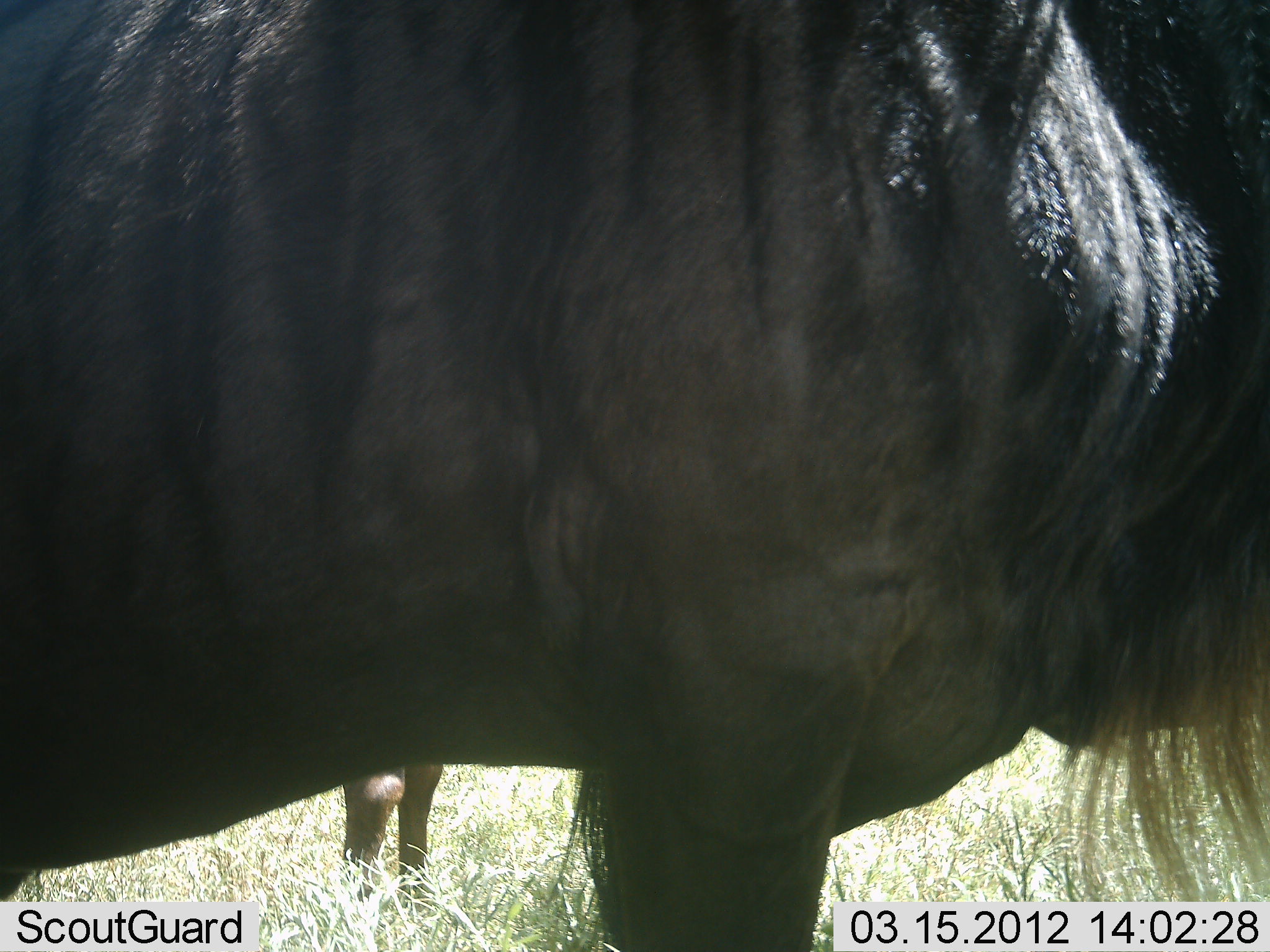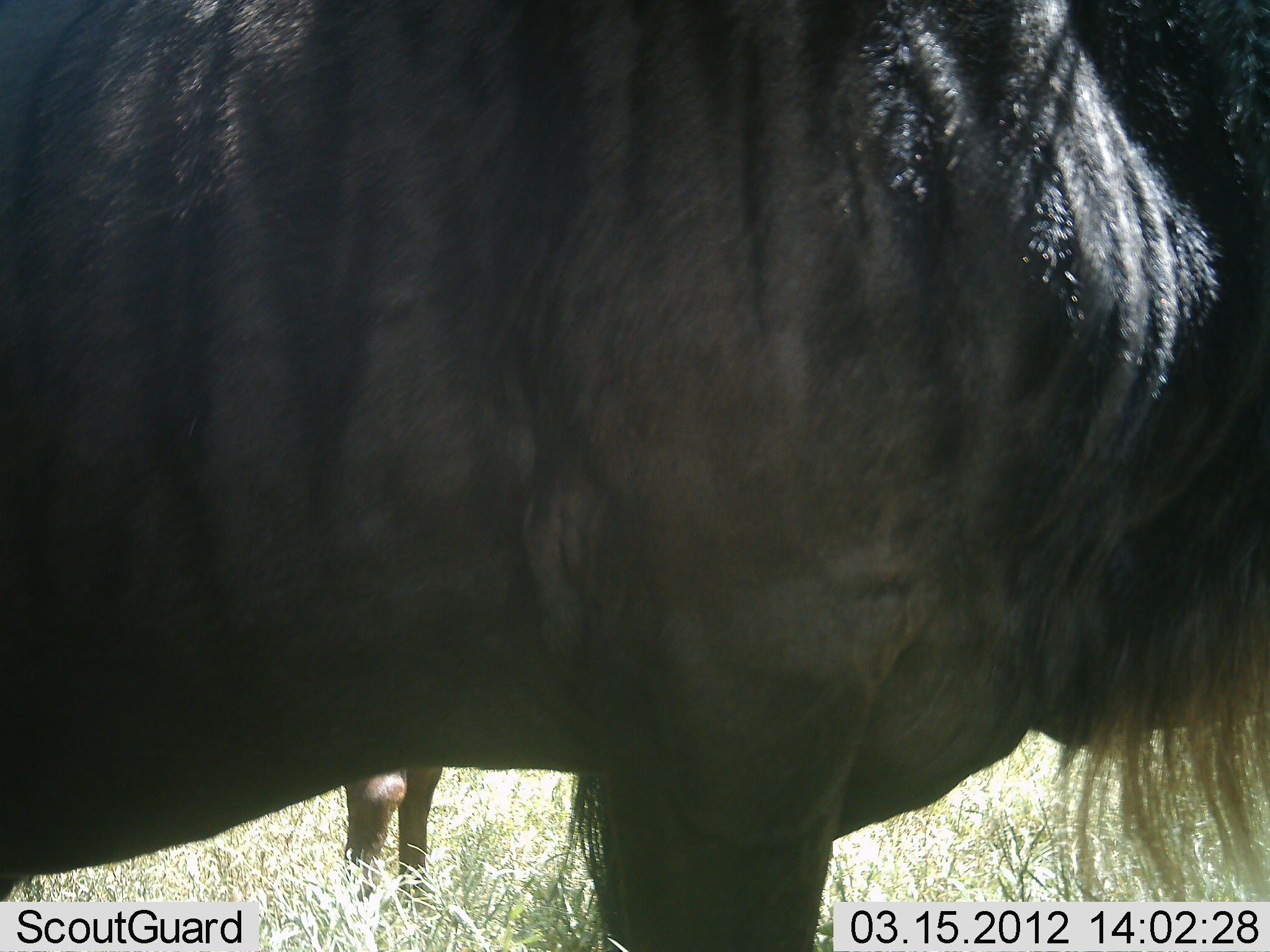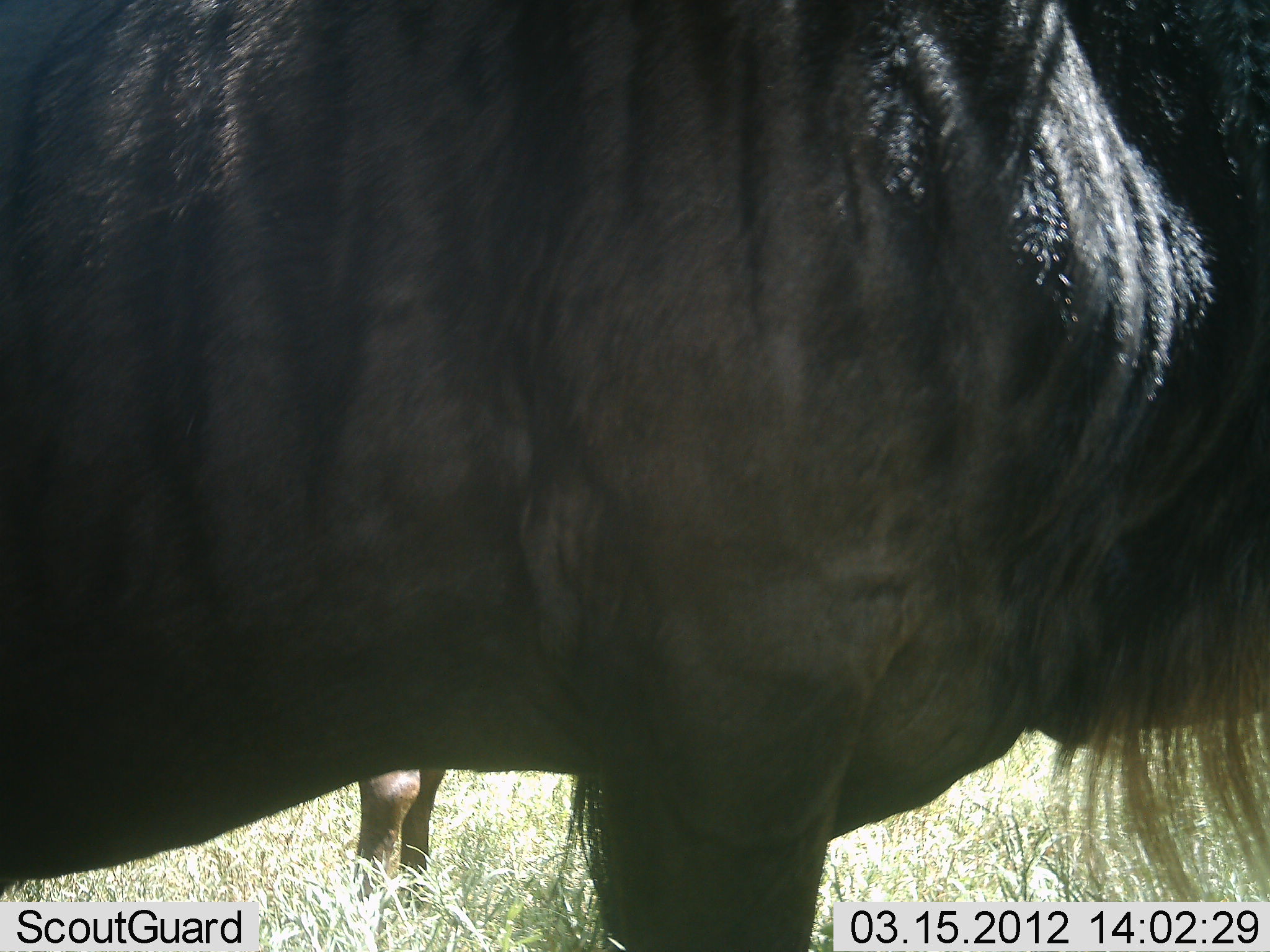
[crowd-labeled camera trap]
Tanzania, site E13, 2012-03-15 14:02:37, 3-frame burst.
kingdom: Animalia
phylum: Chordata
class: Mammalia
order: Artiodactyla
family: Bovidae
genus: Connochaetes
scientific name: Connochaetes taurinus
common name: blue wildebeest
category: wildebeest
Wildebeest (blue wildebeest) (Connochaetes taurinus), count 2. Behavior (volunteer vote fractions): standing 100%, resting 0%, moving 0%, interacting 0%. Young present (vote fraction): 0%. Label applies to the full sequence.